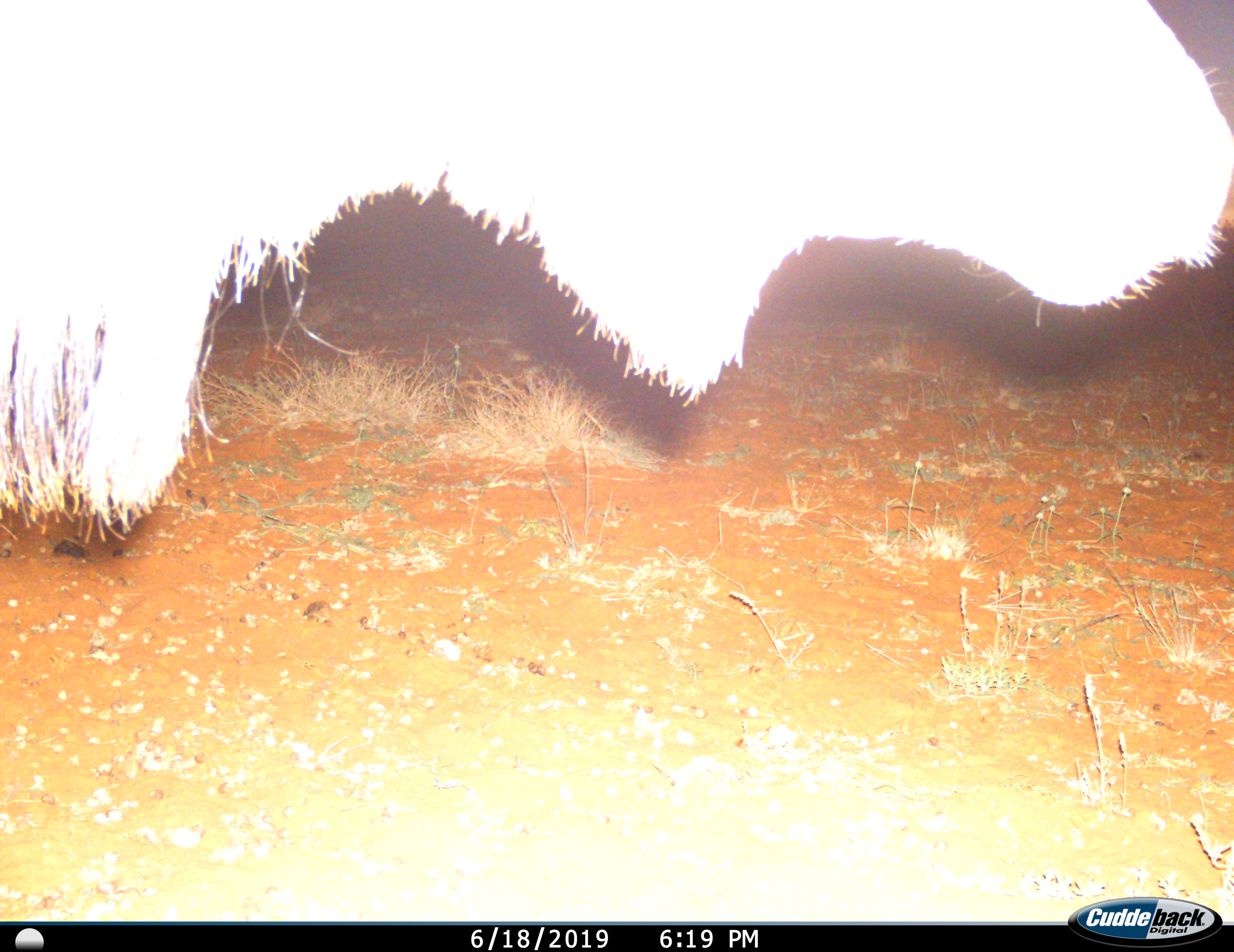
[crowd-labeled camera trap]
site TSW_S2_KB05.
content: unidentified animal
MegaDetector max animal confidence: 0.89